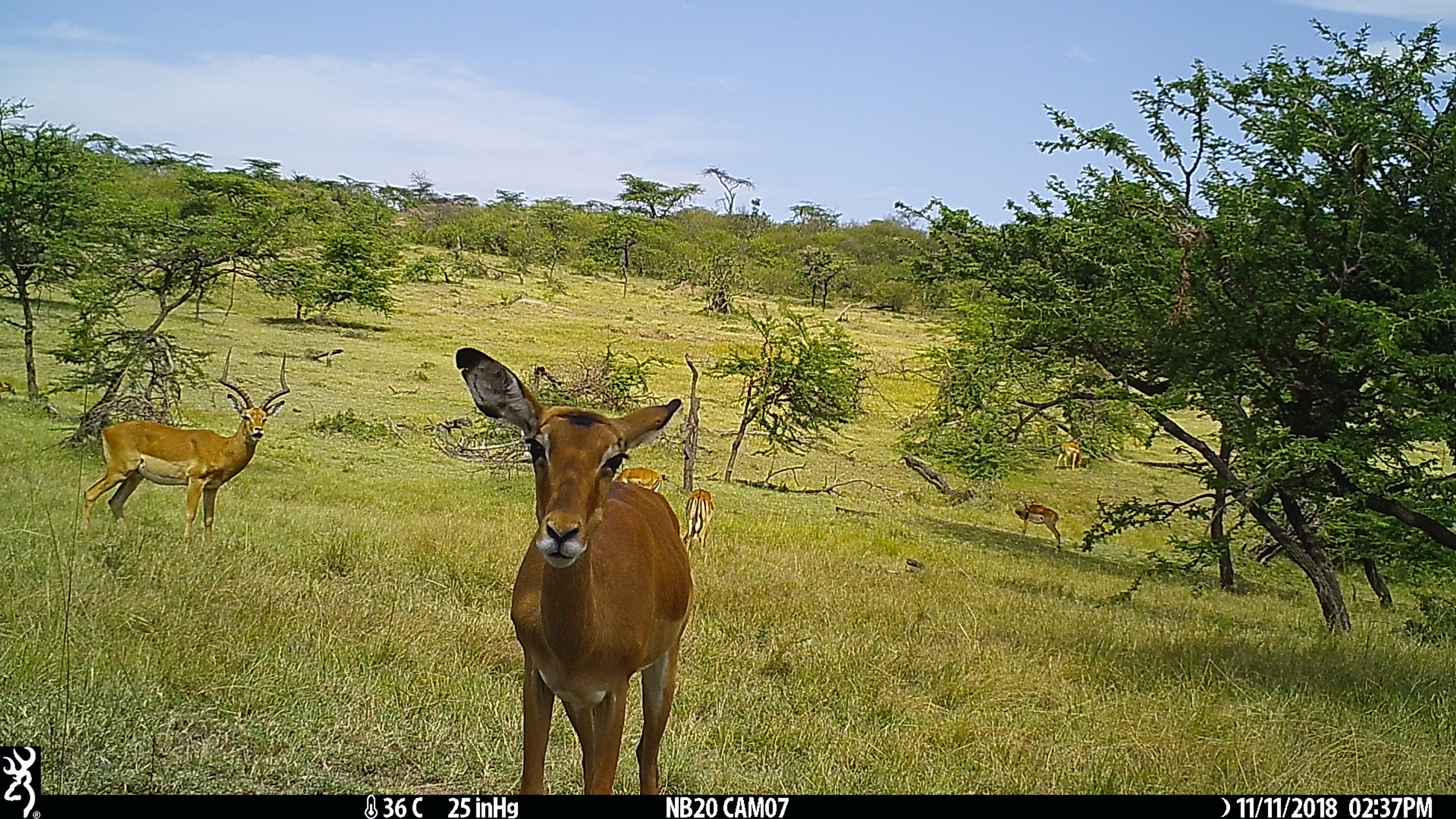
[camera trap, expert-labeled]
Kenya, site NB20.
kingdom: Animalia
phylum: Chordata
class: Mammalia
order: Artiodactyla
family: Bovidae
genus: Aepyceros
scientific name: Aepyceros melampus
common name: impala